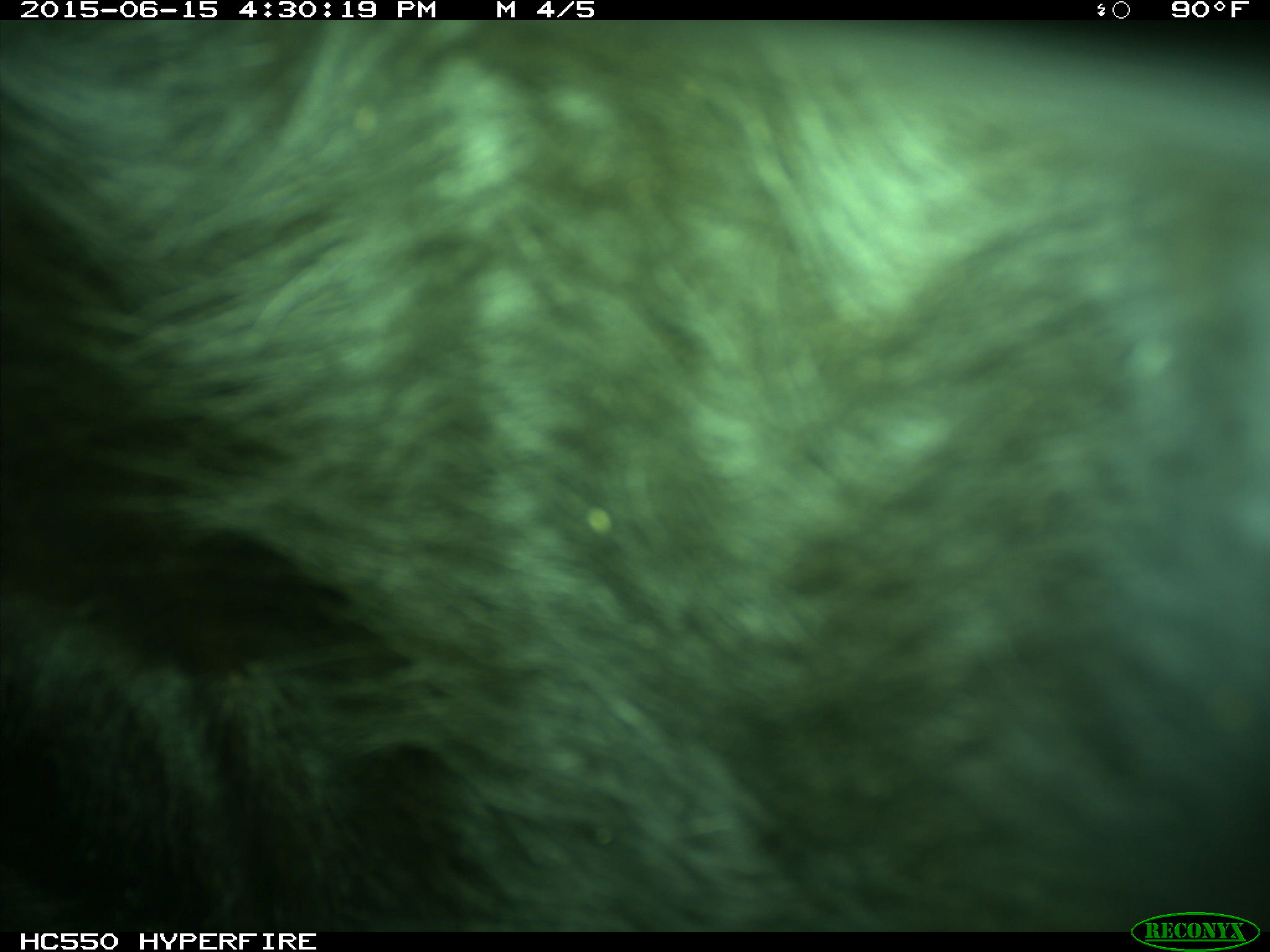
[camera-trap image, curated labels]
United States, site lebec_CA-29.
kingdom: Animalia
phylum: Chordata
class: Mammalia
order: Artiodactyla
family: Bovidae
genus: Bos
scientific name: Bos taurus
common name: domestic cow